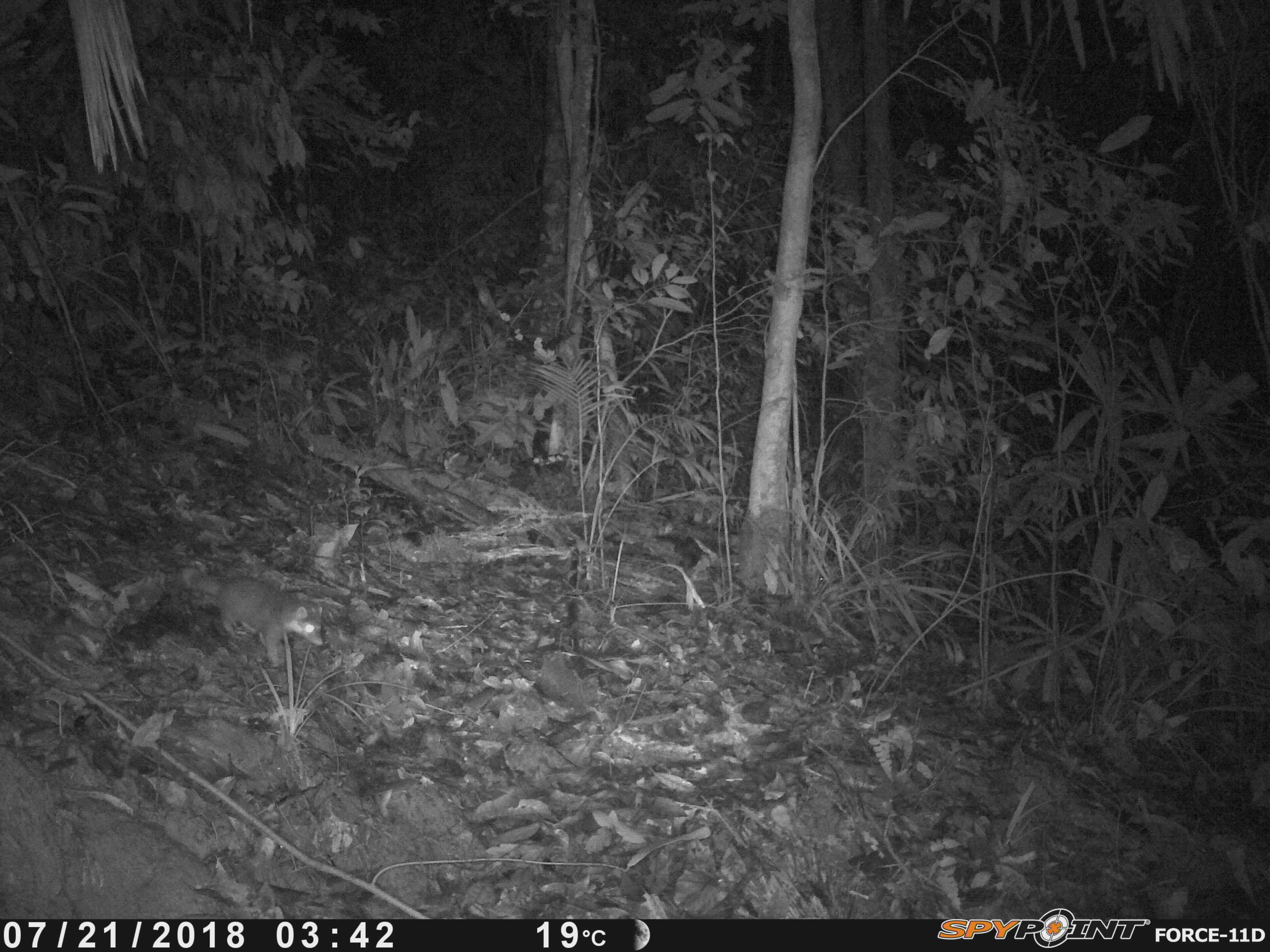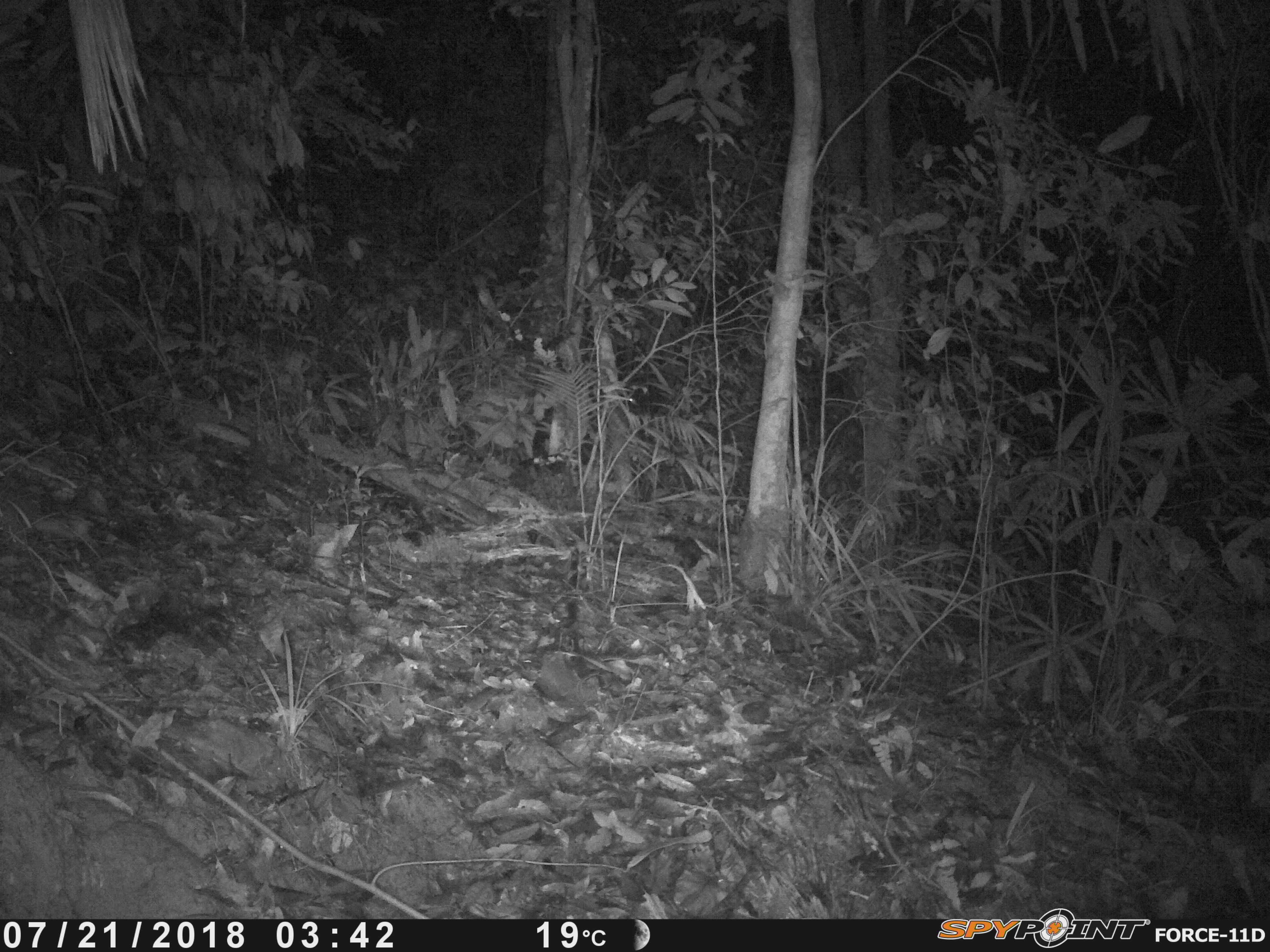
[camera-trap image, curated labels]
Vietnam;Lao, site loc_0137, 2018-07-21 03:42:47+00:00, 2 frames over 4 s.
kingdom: Animalia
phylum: Chordata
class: Mammalia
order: Carnivora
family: Mustelidae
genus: Melogale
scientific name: Melogale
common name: ferret badger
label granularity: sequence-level